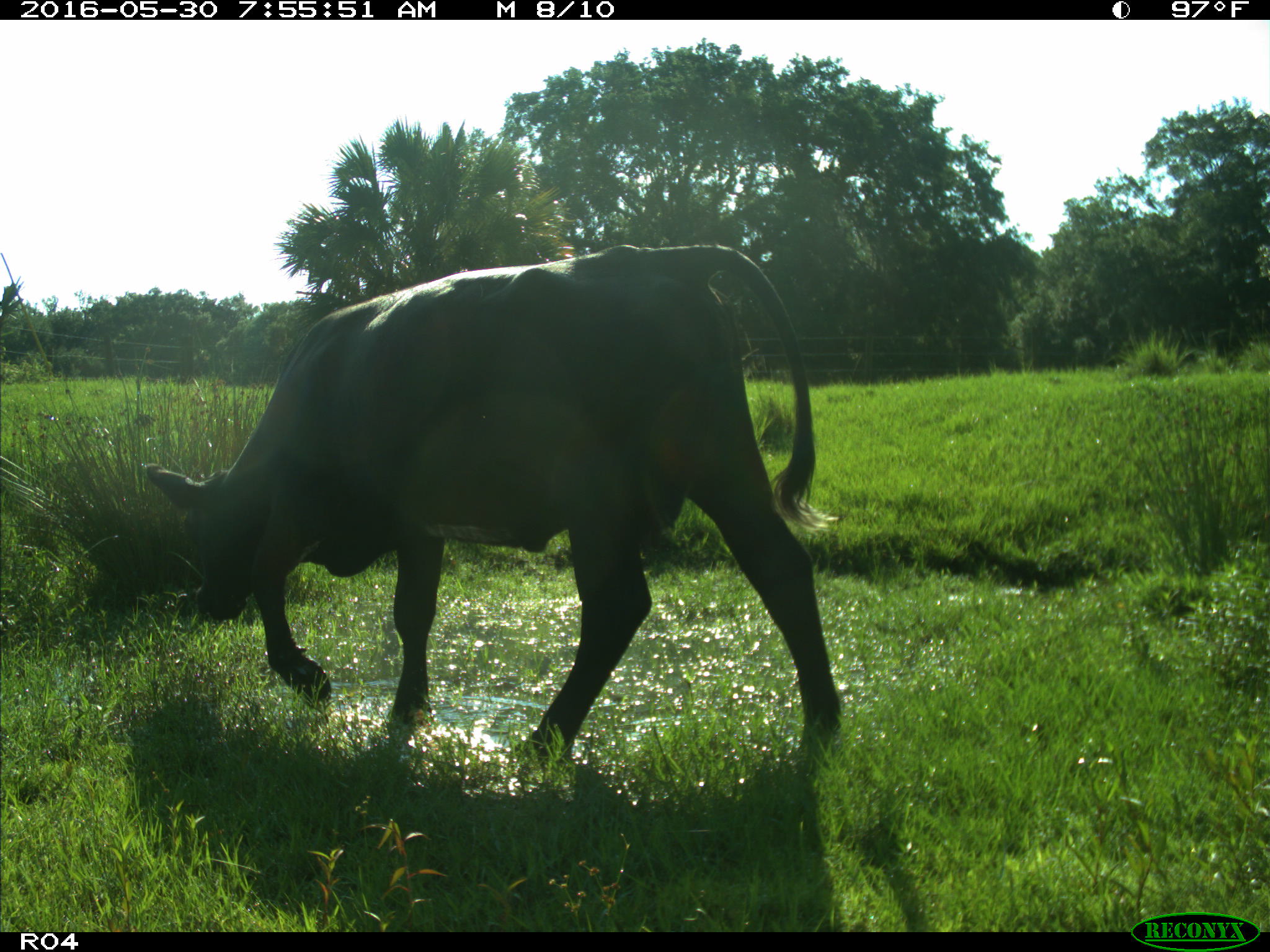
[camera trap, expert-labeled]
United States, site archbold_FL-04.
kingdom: Animalia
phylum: Chordata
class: Mammalia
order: Artiodactyla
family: Bovidae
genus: Bos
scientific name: Bos taurus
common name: domestic cow